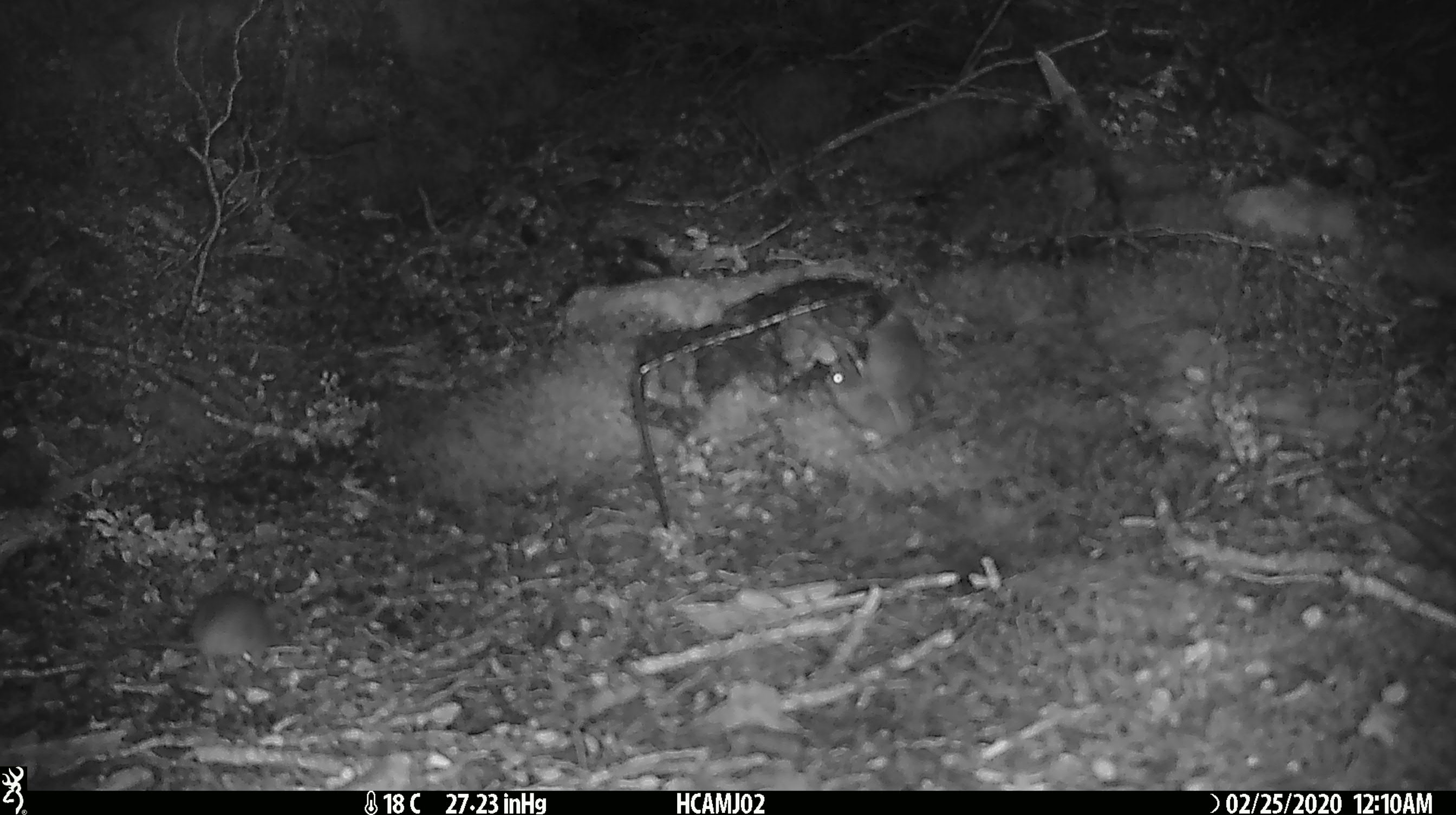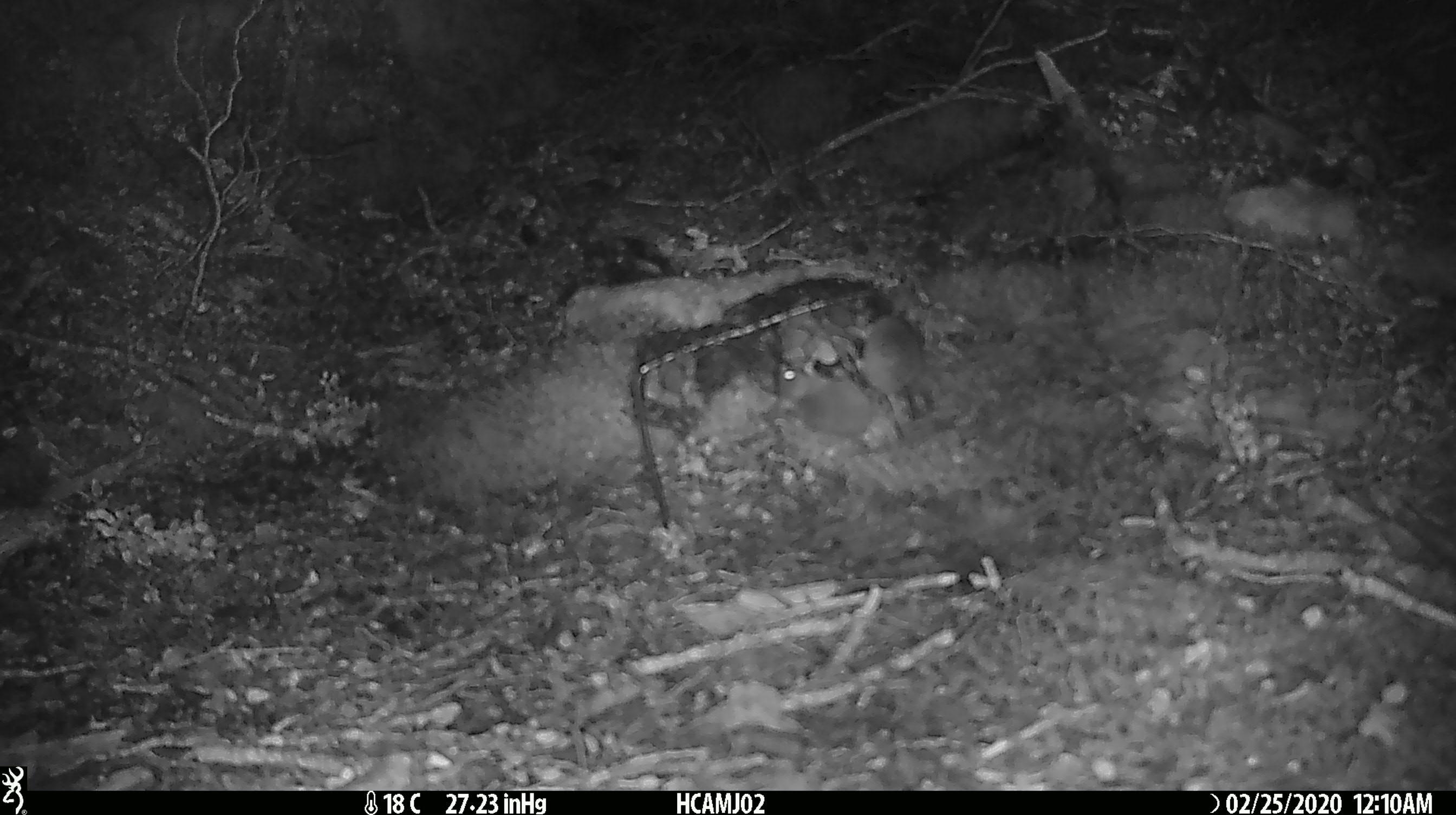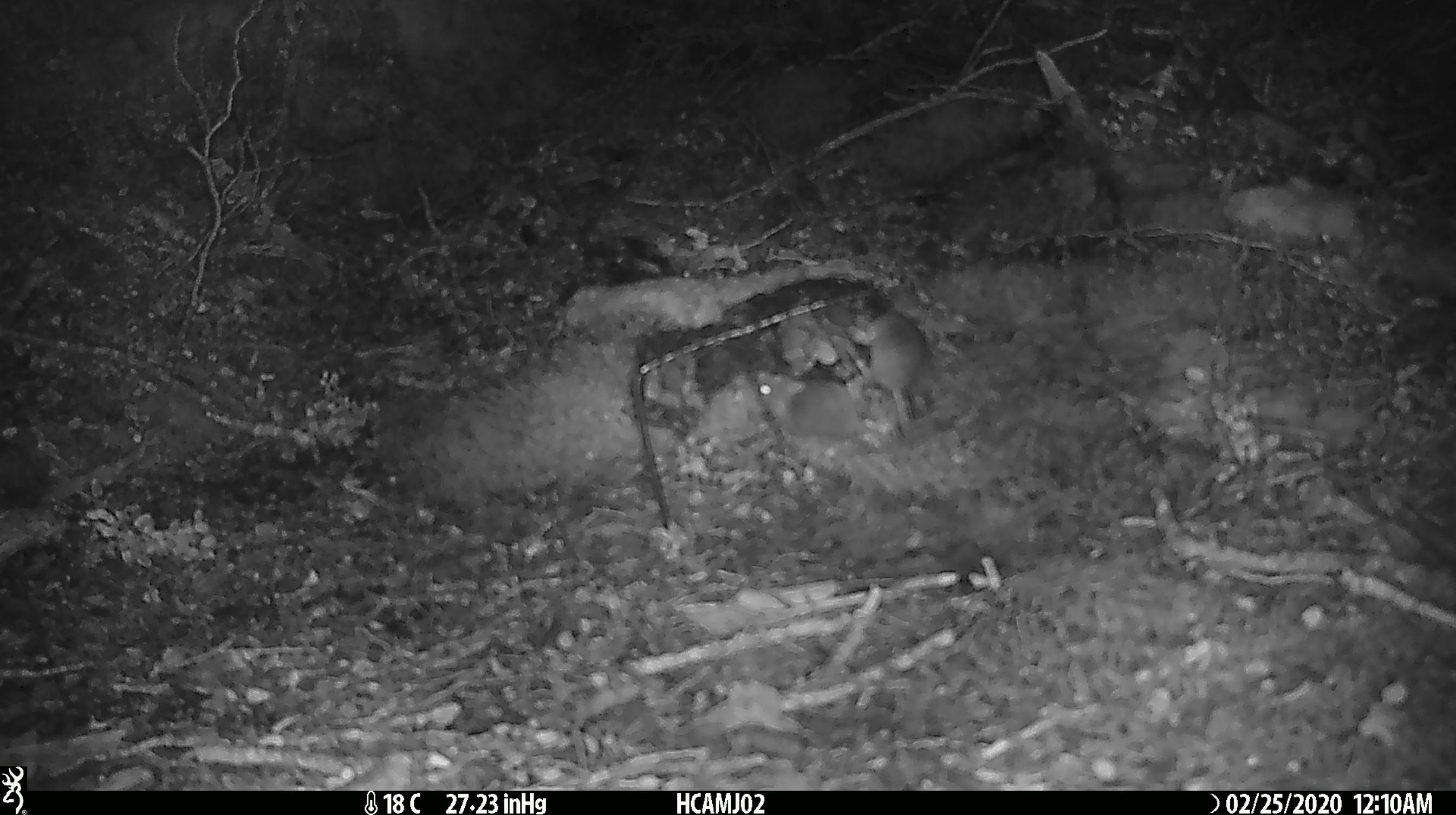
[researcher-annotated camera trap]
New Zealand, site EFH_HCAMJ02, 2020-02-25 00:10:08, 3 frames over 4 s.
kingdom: Animalia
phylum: Chordata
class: Mammalia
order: Rodentia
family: Muridae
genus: Mus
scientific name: Mus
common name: mouse